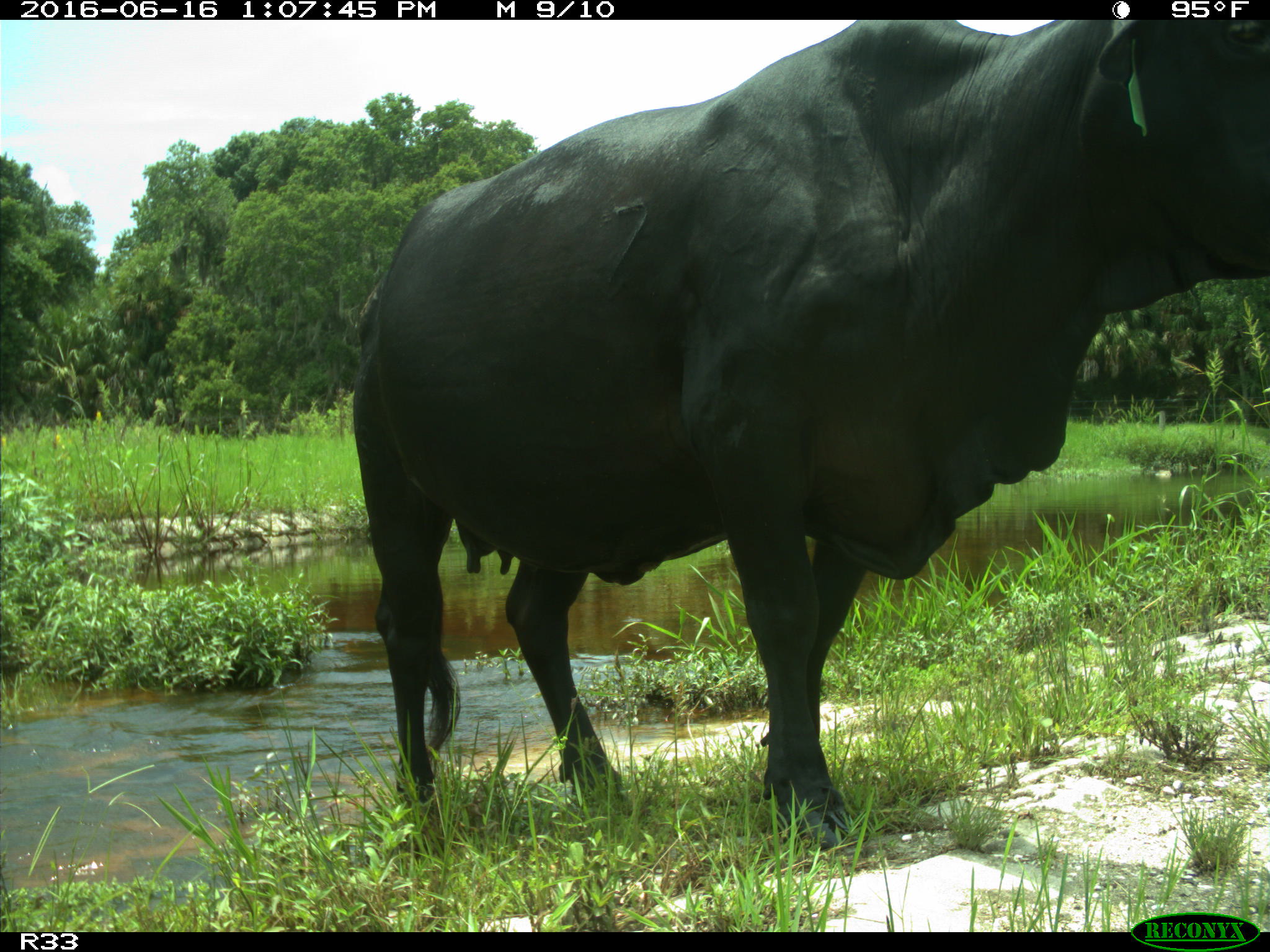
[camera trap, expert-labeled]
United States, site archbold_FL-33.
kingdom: Animalia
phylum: Chordata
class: Mammalia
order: Artiodactyla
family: Bovidae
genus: Bos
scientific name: Bos taurus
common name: domestic cow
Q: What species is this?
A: Bos taurus (domestic cow).